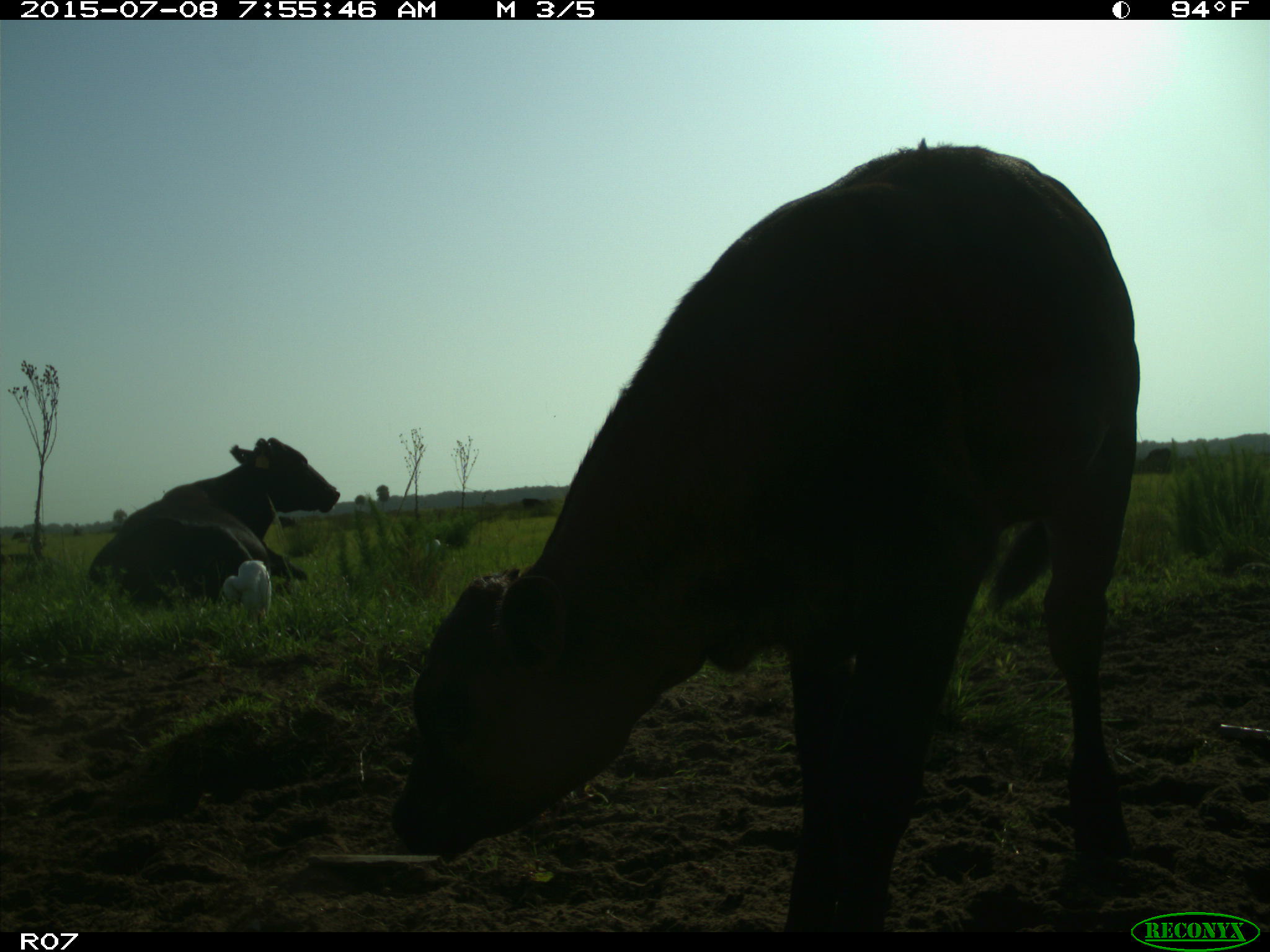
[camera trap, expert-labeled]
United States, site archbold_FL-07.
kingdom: Animalia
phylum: Chordata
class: Mammalia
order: Artiodactyla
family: Bovidae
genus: Bos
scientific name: Bos taurus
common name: domestic cow